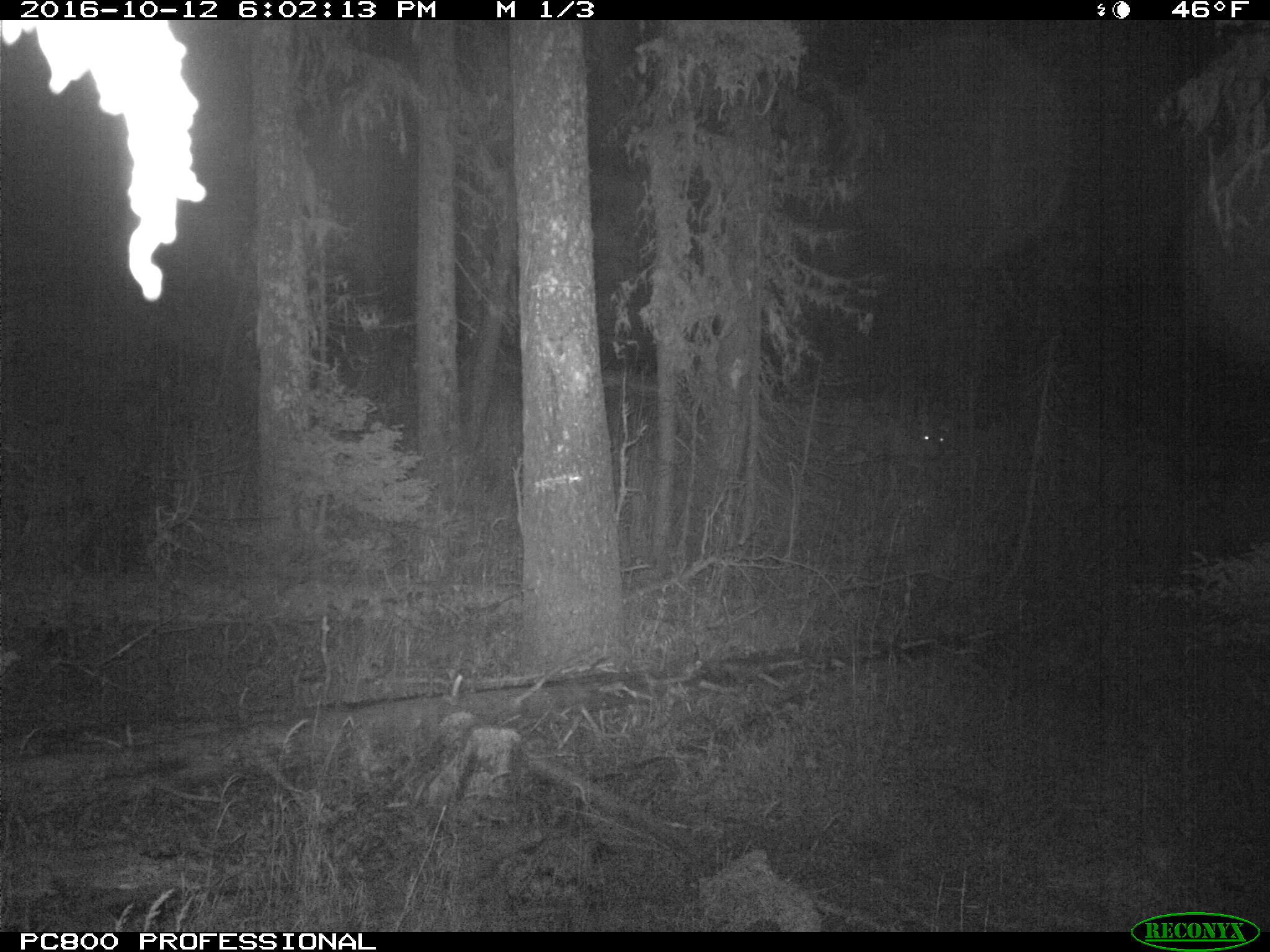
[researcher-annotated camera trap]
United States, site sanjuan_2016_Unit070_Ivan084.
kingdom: Animalia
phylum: Chordata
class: Mammalia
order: Artiodactyla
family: Cervidae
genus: Odocoileus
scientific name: Odocoileus hemionus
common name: mule deer